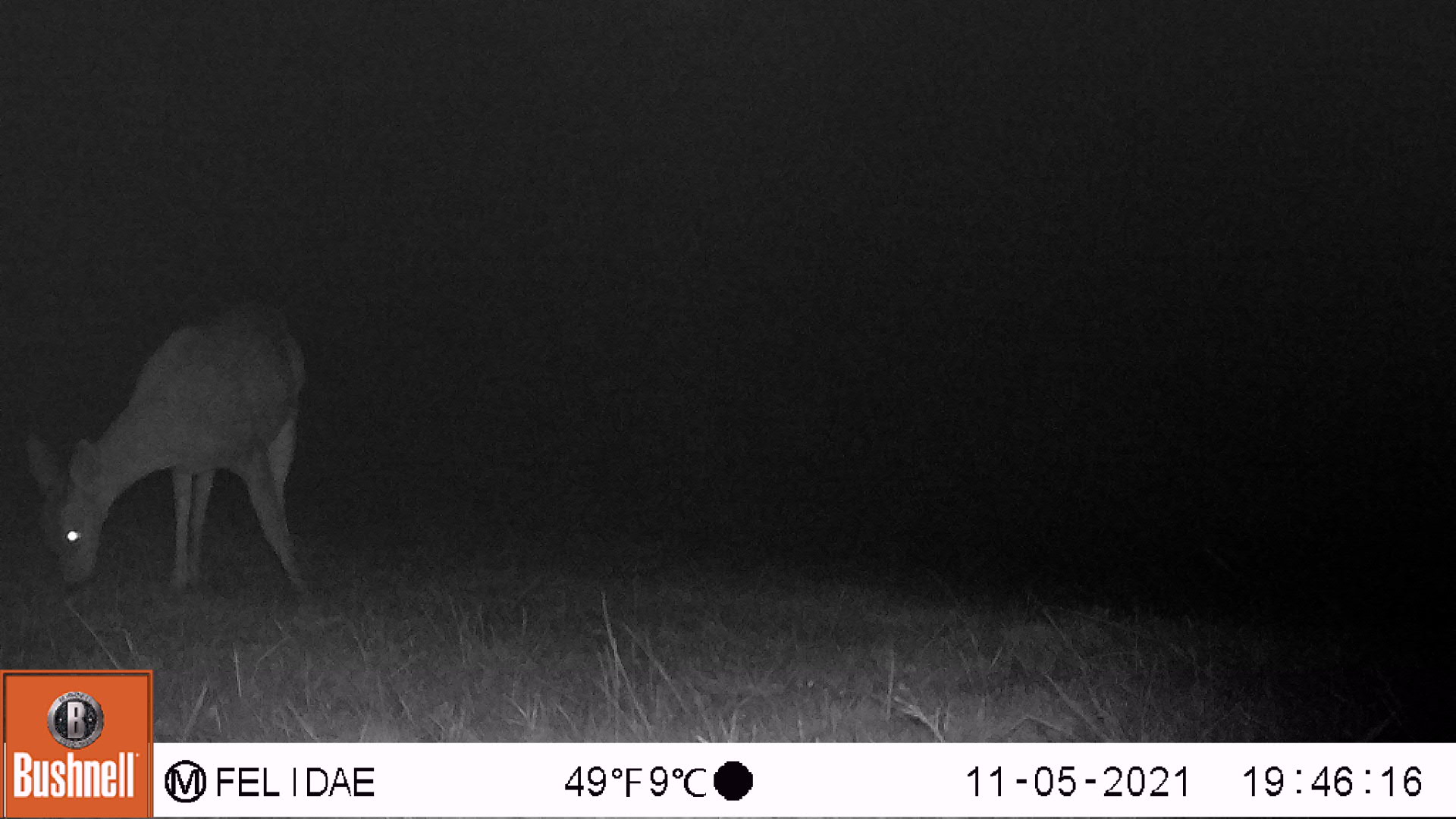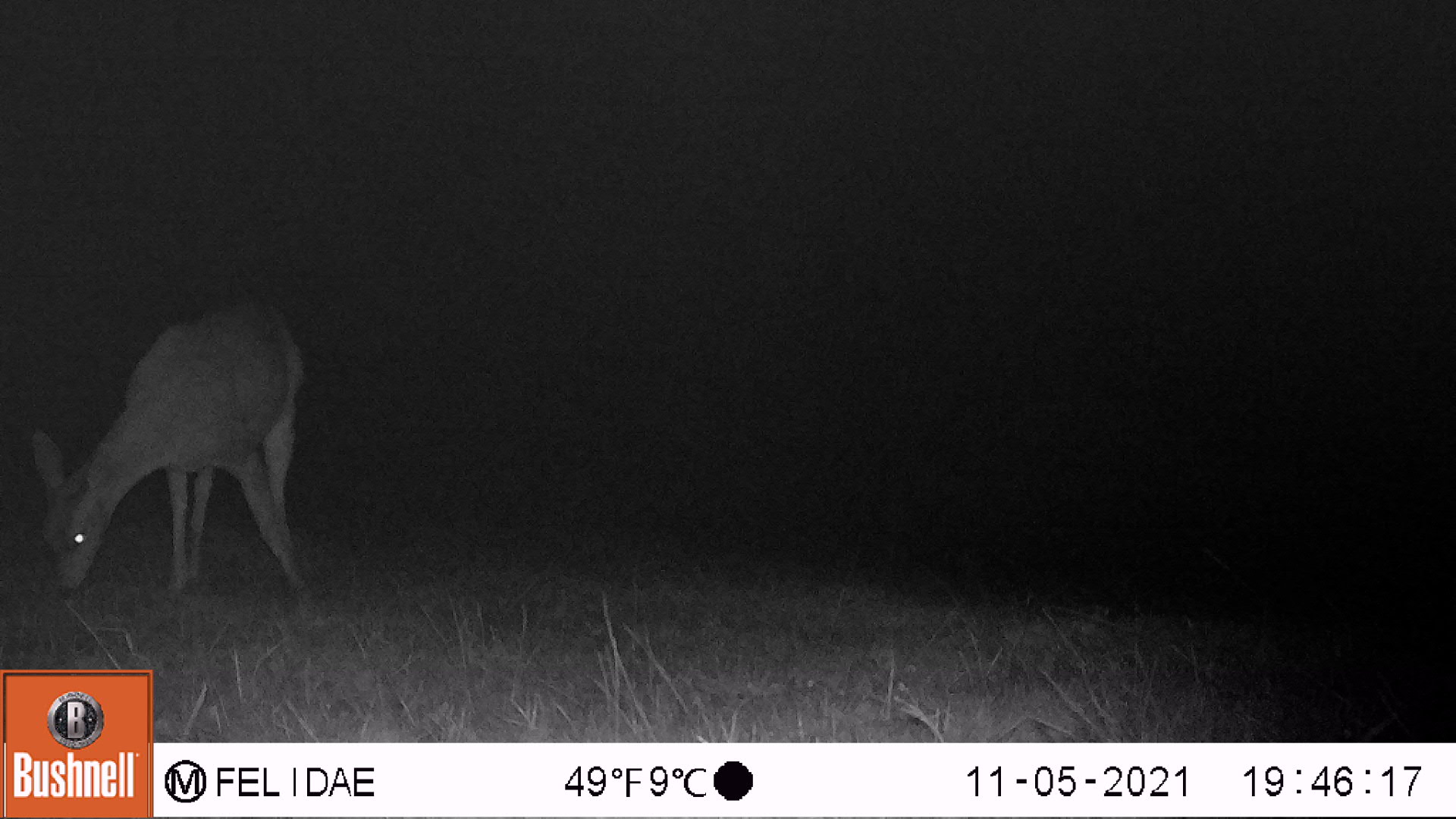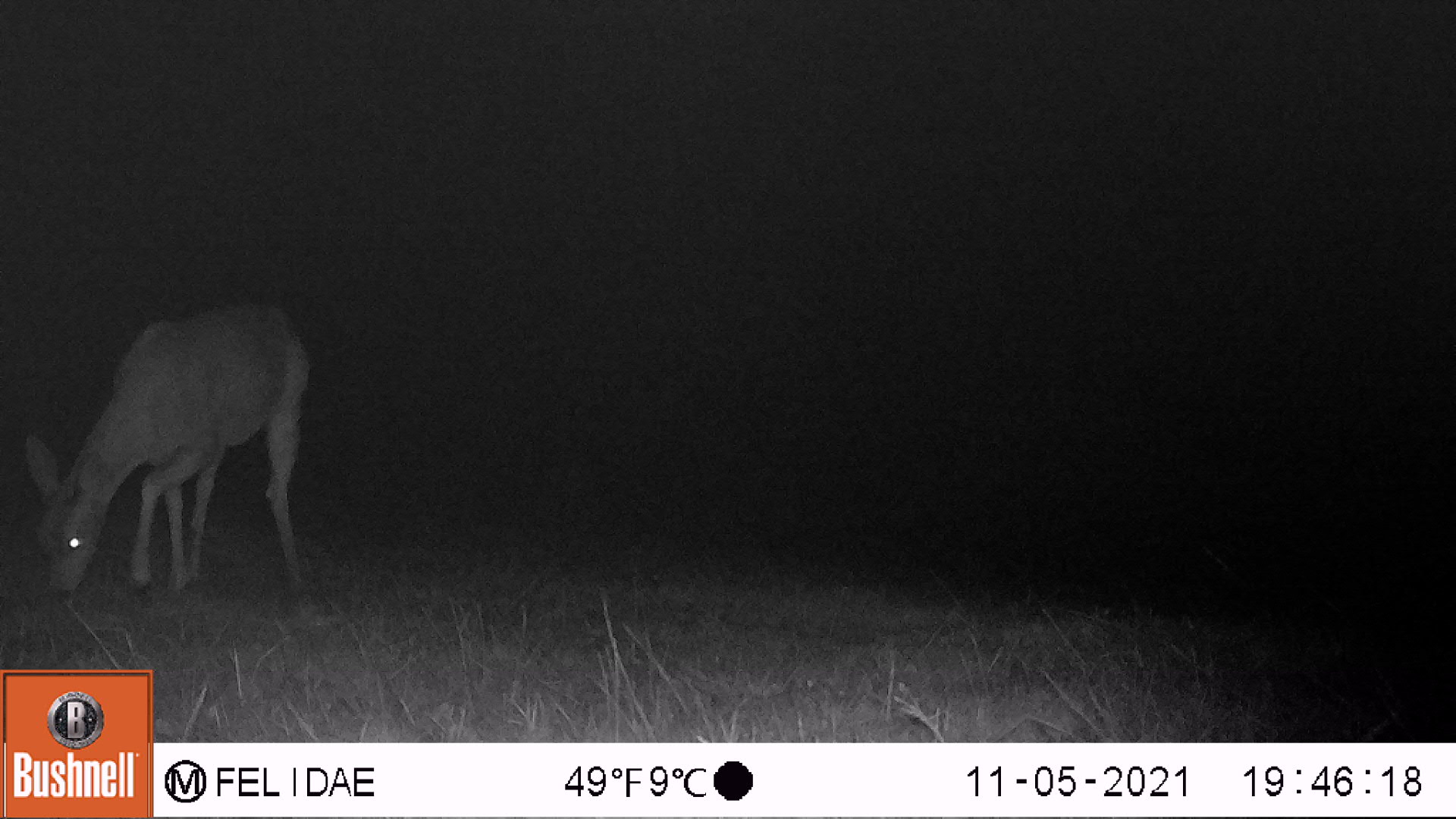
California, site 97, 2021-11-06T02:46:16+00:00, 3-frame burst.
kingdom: Animalia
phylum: Chordata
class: Mammalia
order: Artiodactyla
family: Cervidae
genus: Odocoileus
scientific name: Odocoileus hemionus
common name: mule deer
Mule deer (Odocoileus hemionus).